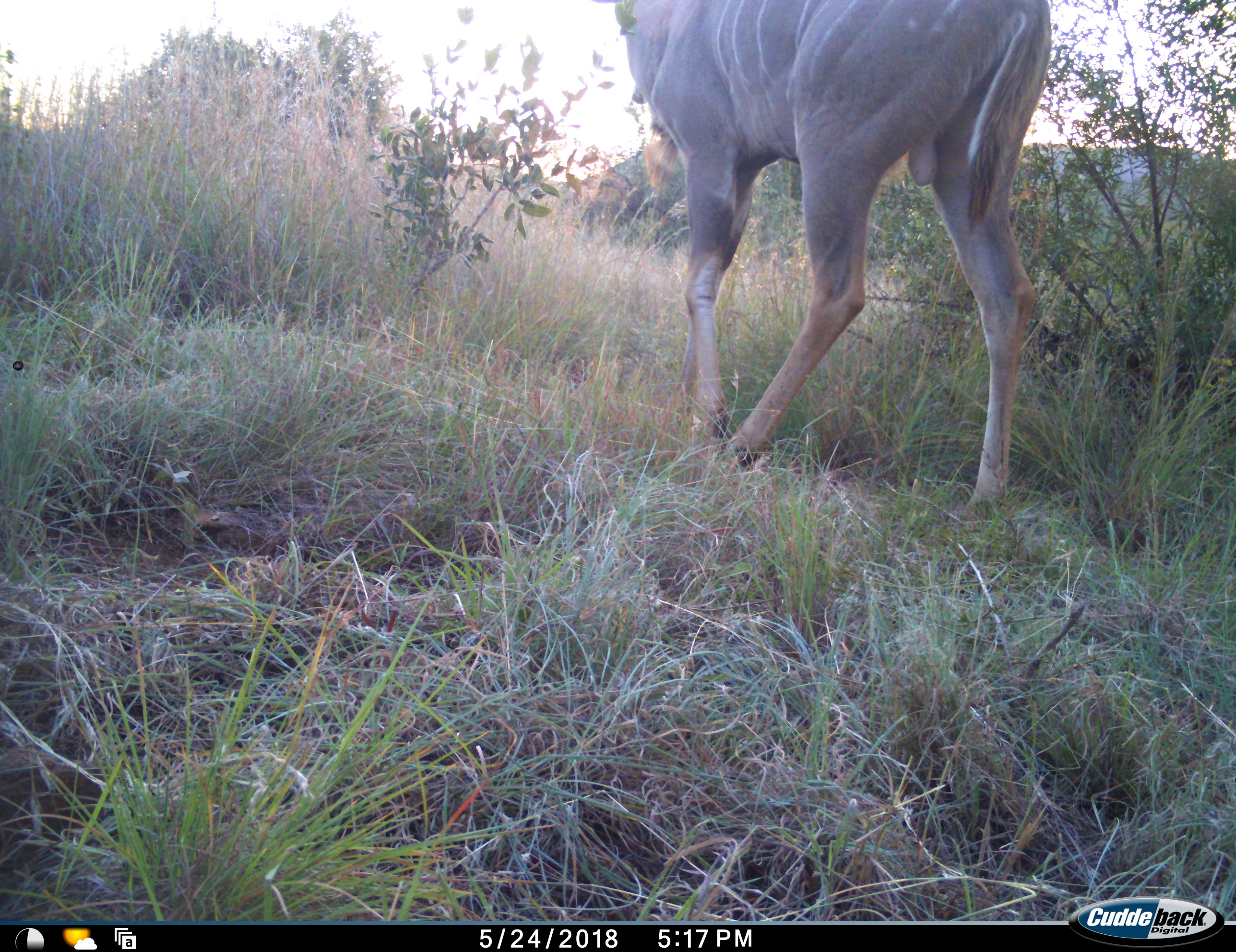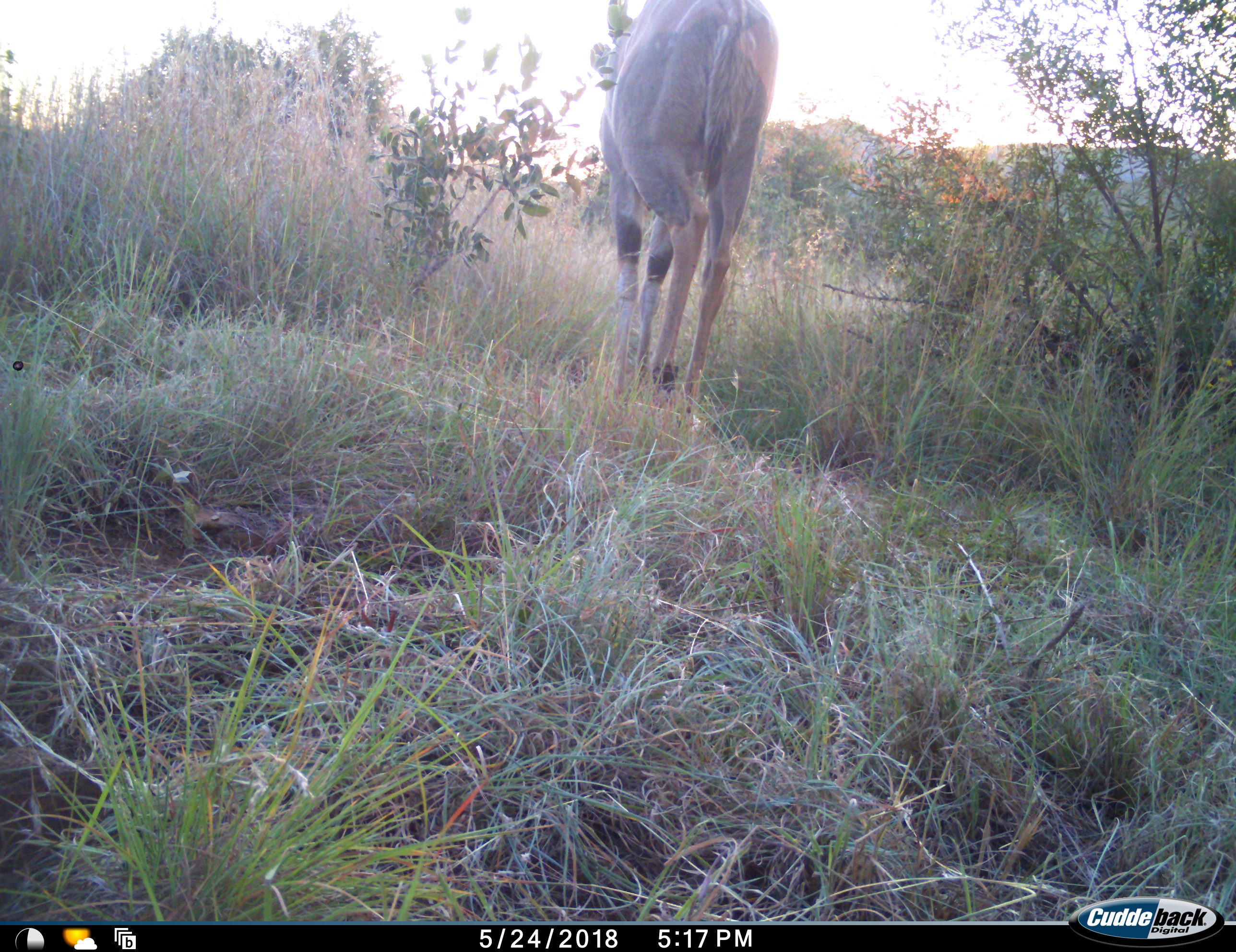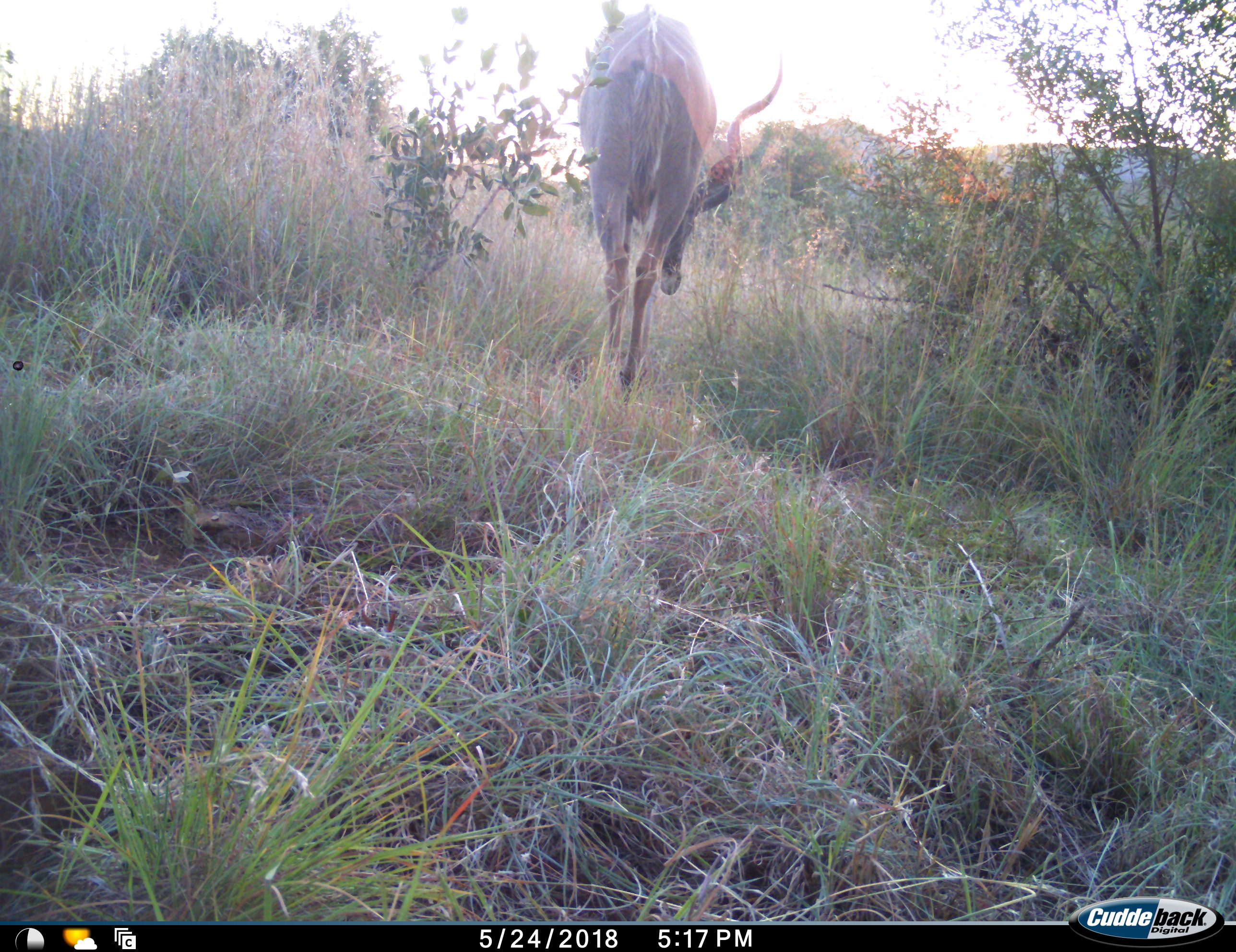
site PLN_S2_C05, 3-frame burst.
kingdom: Animalia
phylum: Chordata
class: Mammalia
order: Artiodactyla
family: Bovidae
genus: Tragelaphus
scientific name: Tragelaphus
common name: kudu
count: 1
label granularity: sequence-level